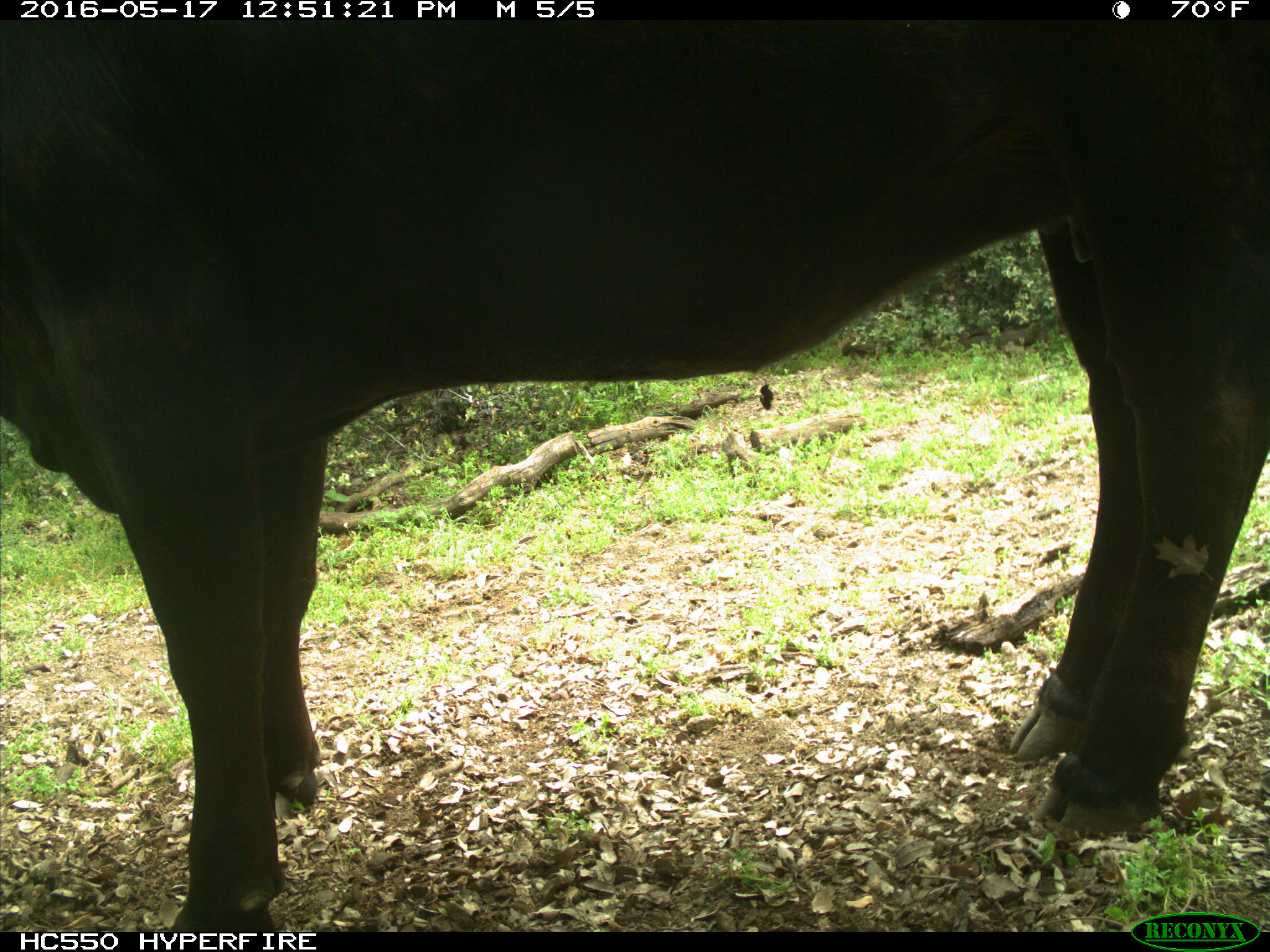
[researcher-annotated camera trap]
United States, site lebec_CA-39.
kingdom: Animalia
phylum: Chordata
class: Mammalia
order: Artiodactyla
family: Bovidae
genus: Bos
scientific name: Bos taurus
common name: domestic cow